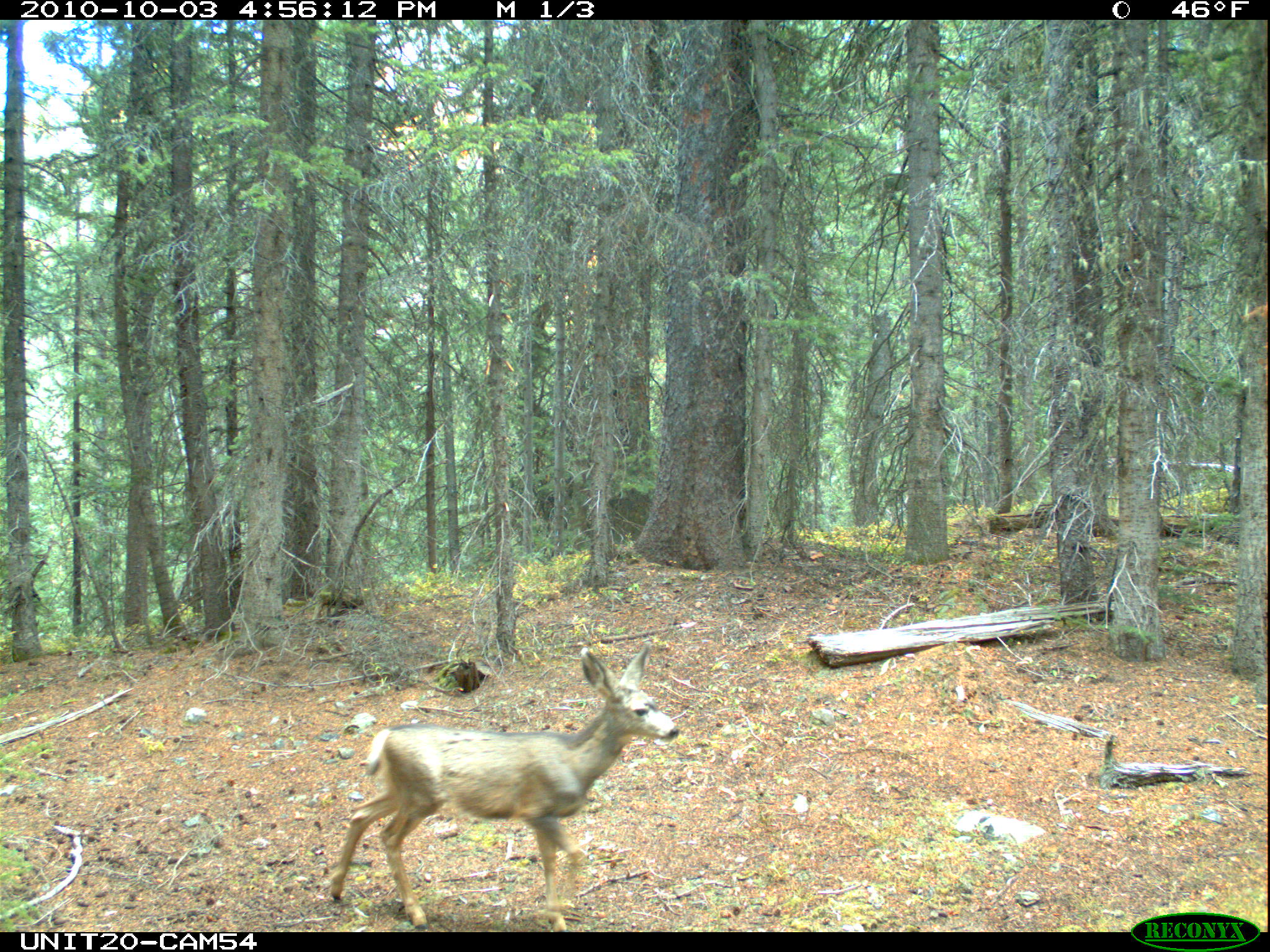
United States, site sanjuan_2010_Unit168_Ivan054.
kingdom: Animalia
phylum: Chordata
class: Mammalia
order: Artiodactyla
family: Cervidae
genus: Odocoileus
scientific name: Odocoileus hemionus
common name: mule deer